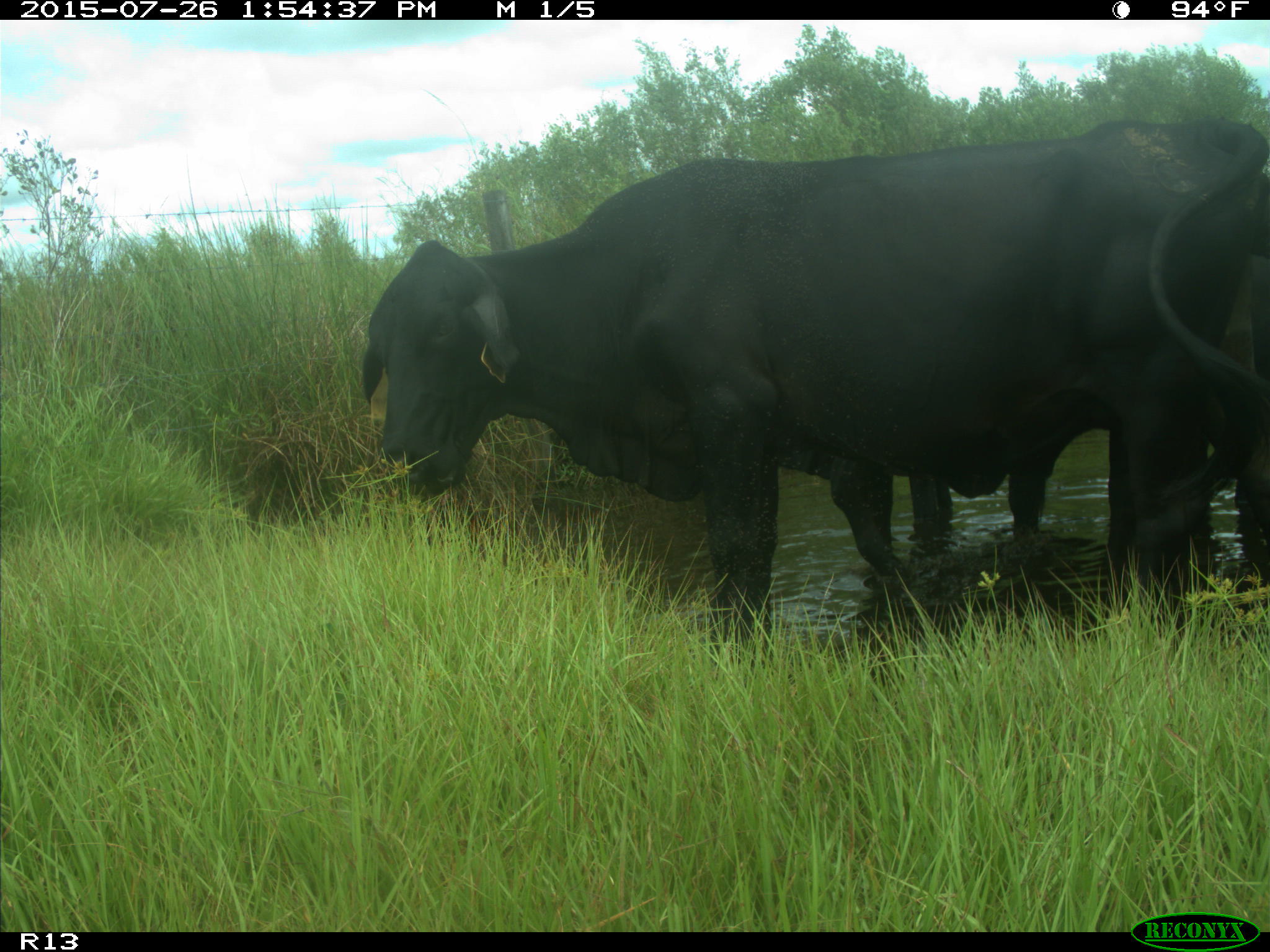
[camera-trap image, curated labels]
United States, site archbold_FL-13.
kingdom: Animalia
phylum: Chordata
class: Mammalia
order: Artiodactyla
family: Bovidae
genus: Bos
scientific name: Bos taurus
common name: domestic cow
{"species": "Bos taurus (domestic cow)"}